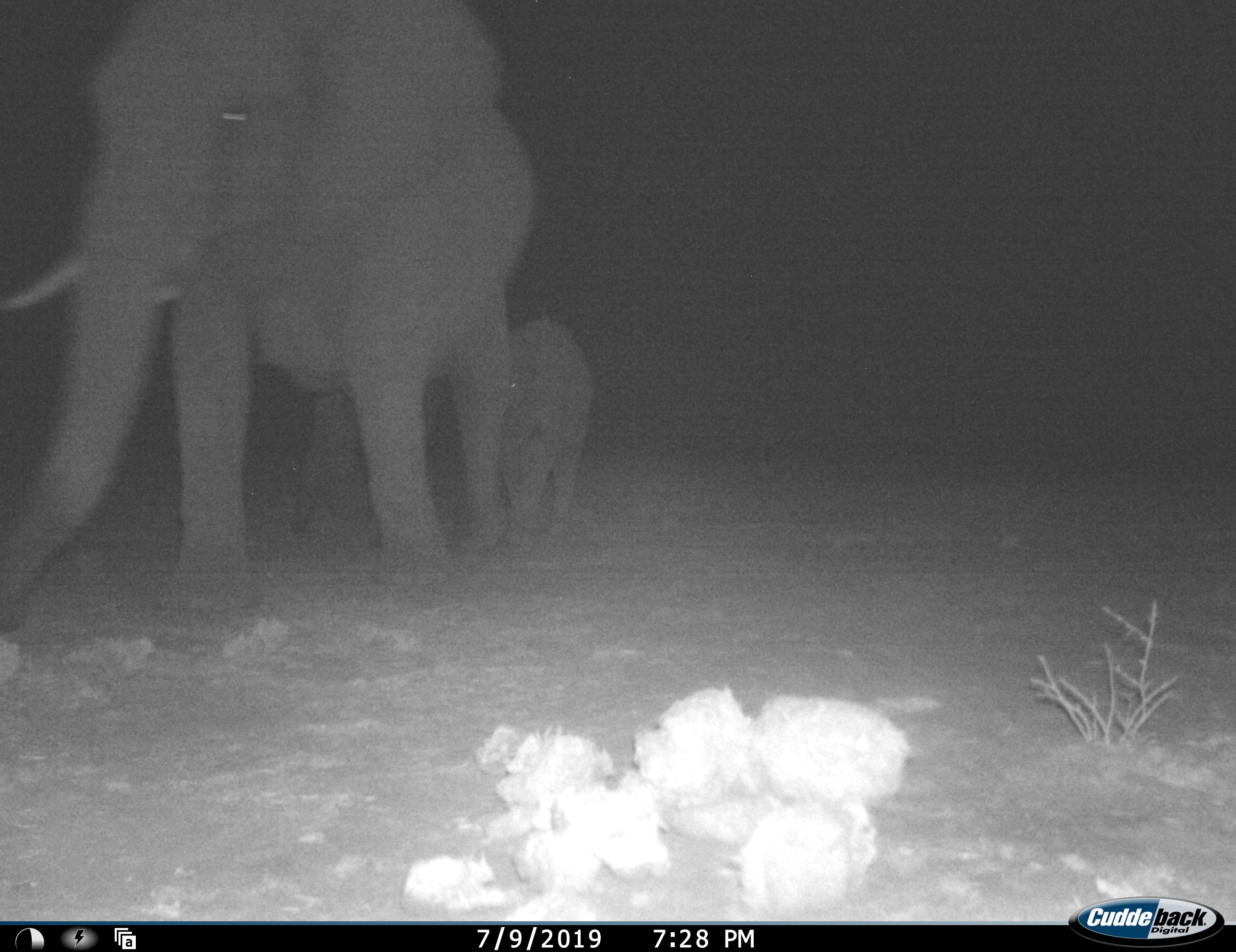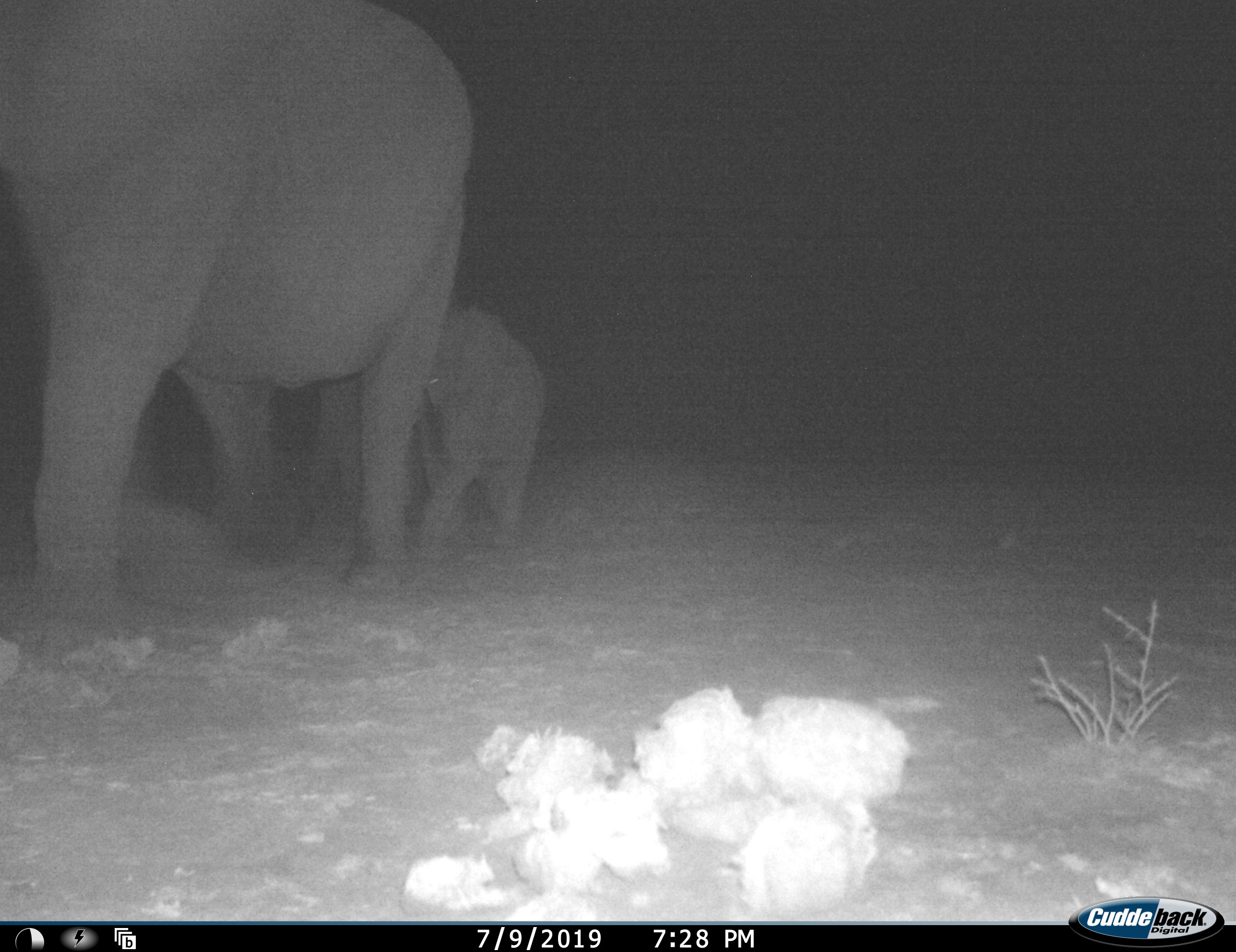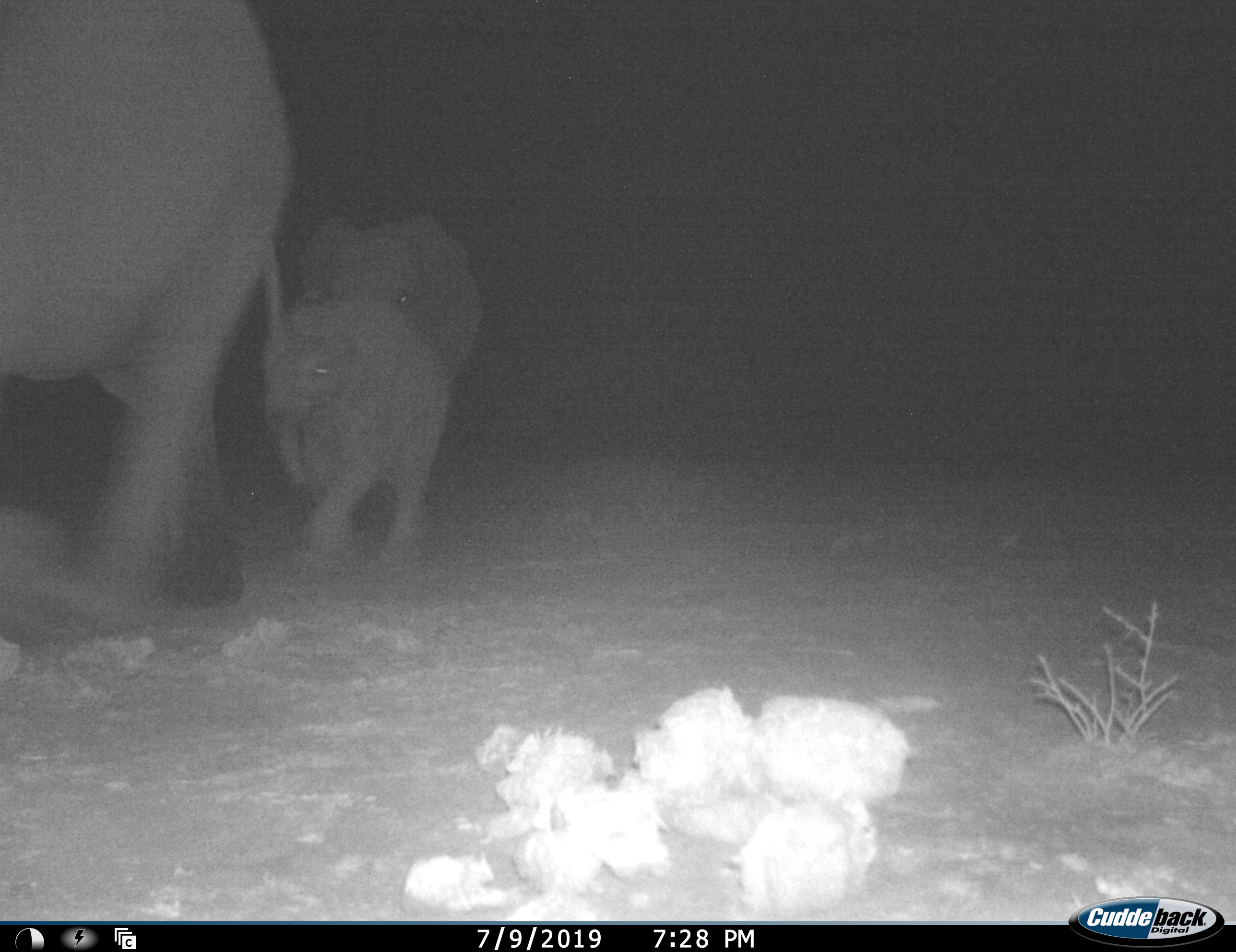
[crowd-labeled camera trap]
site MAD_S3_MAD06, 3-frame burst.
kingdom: Animalia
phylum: Chordata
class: Mammalia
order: Proboscidea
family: Elephantidae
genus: Loxodonta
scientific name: Loxodonta africana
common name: african bush elephant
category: elephant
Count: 3.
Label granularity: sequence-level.